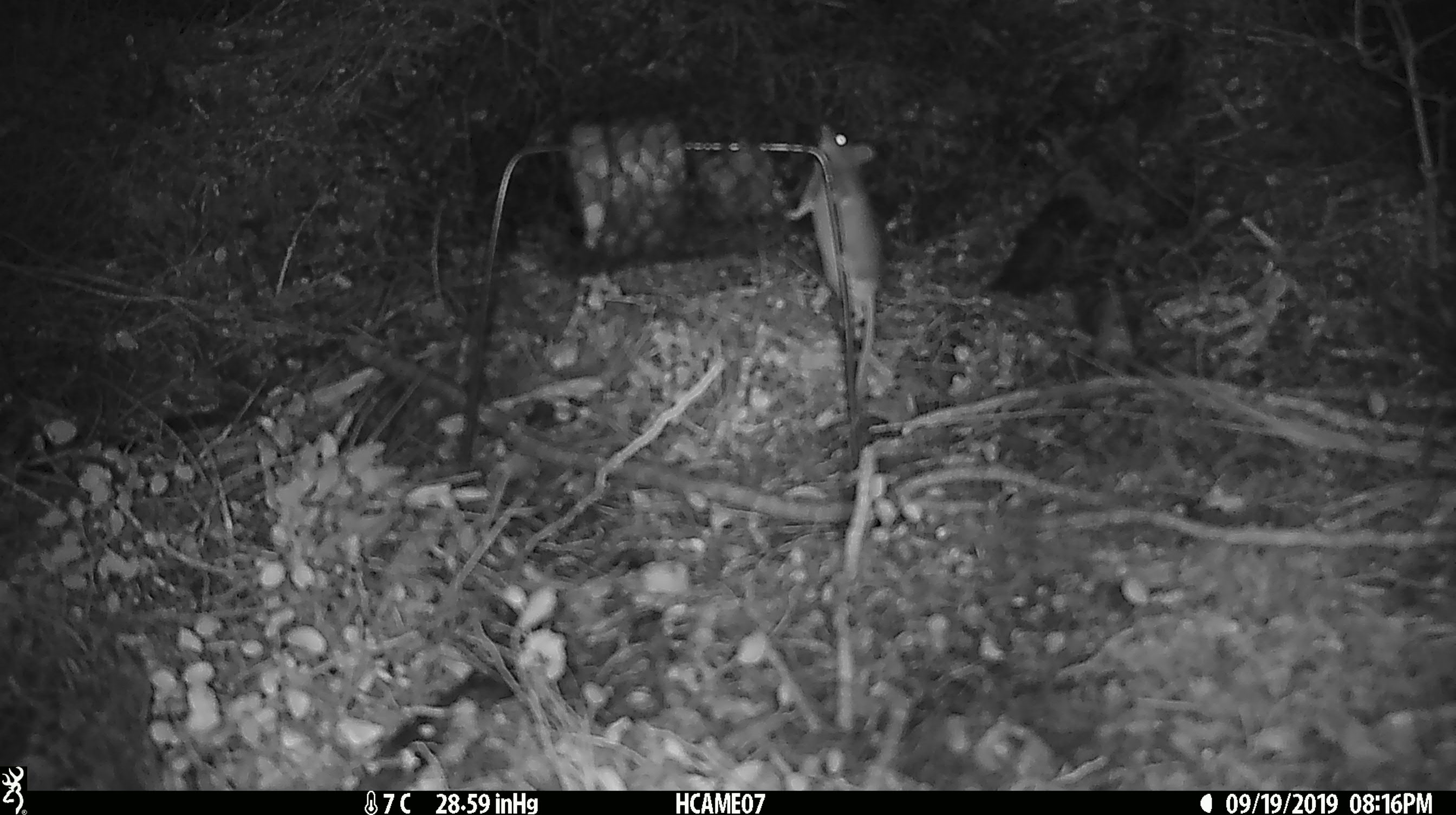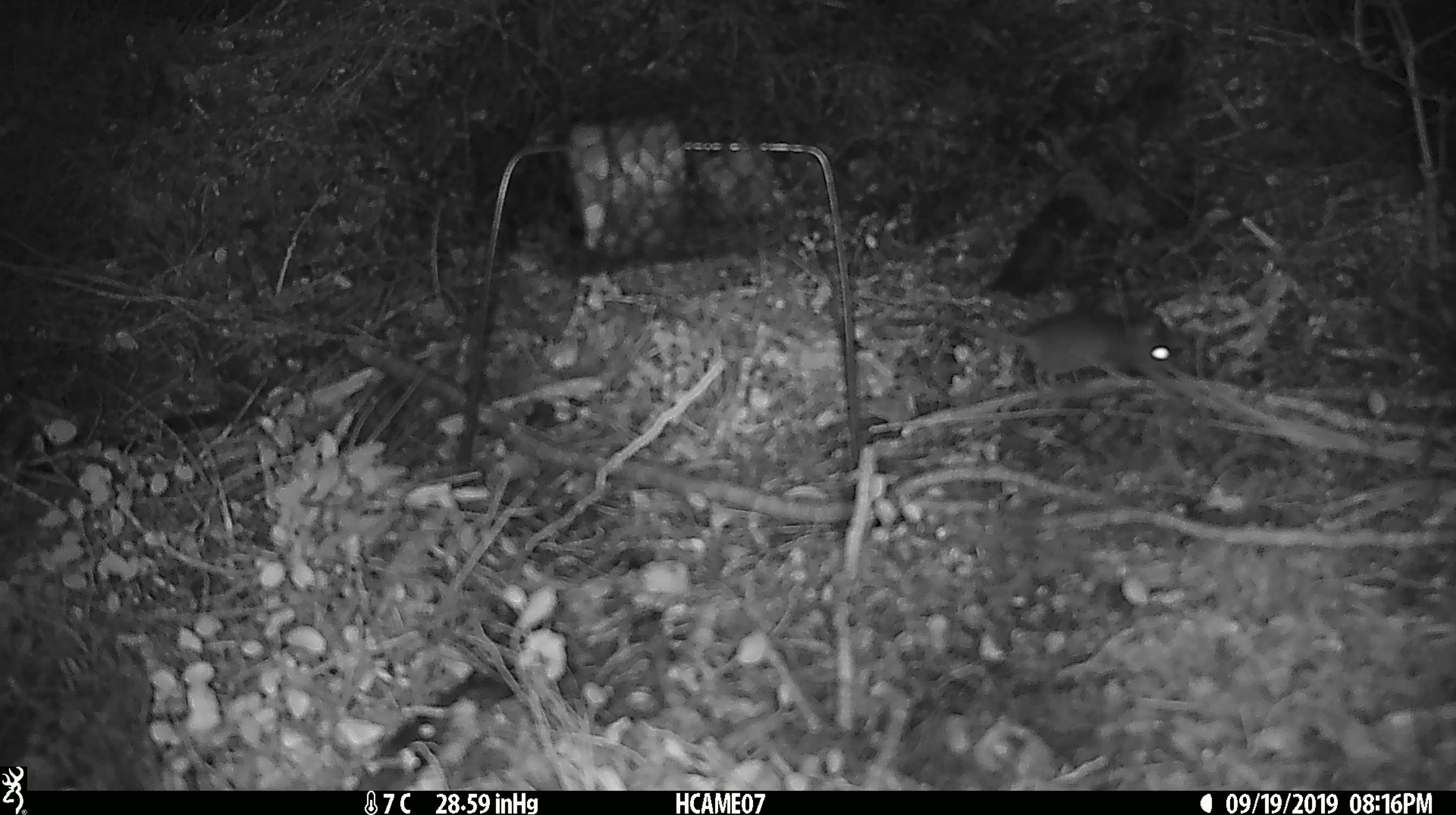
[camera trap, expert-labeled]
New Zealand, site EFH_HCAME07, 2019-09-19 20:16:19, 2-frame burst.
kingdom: Animalia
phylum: Chordata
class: Mammalia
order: Rodentia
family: Muridae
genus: Mus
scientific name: Mus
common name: mouse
Mouse (Mus).